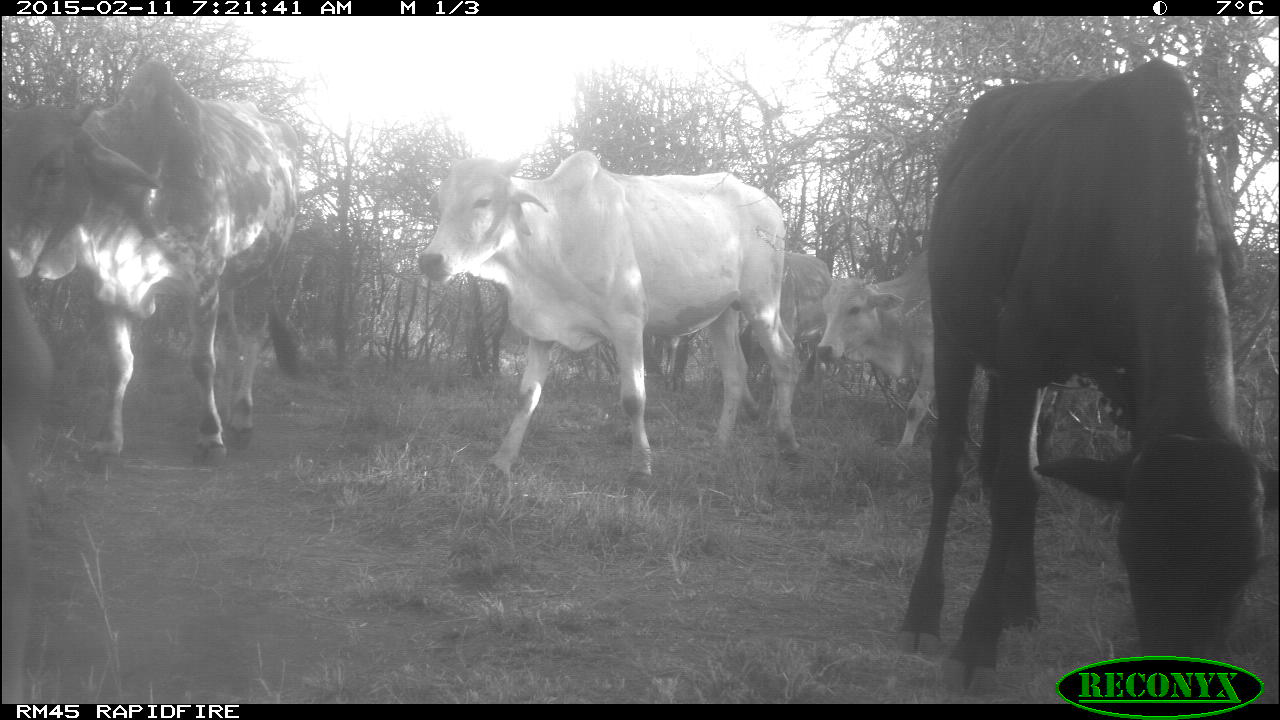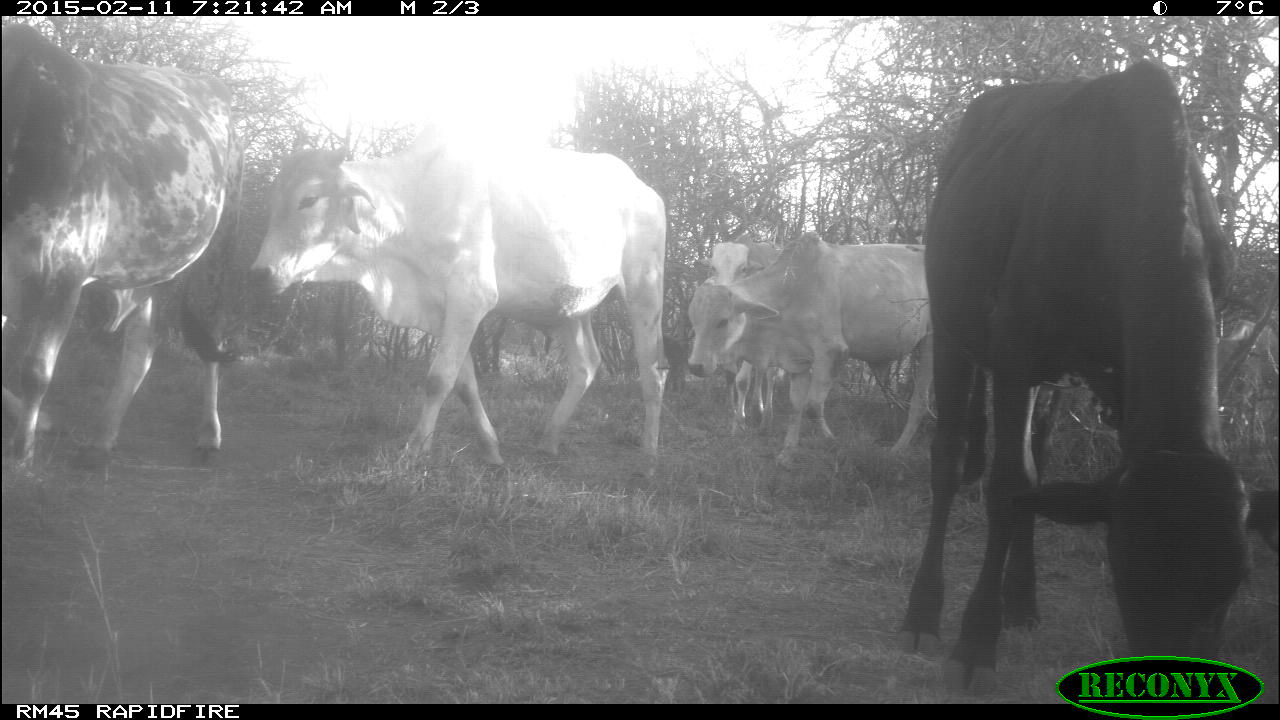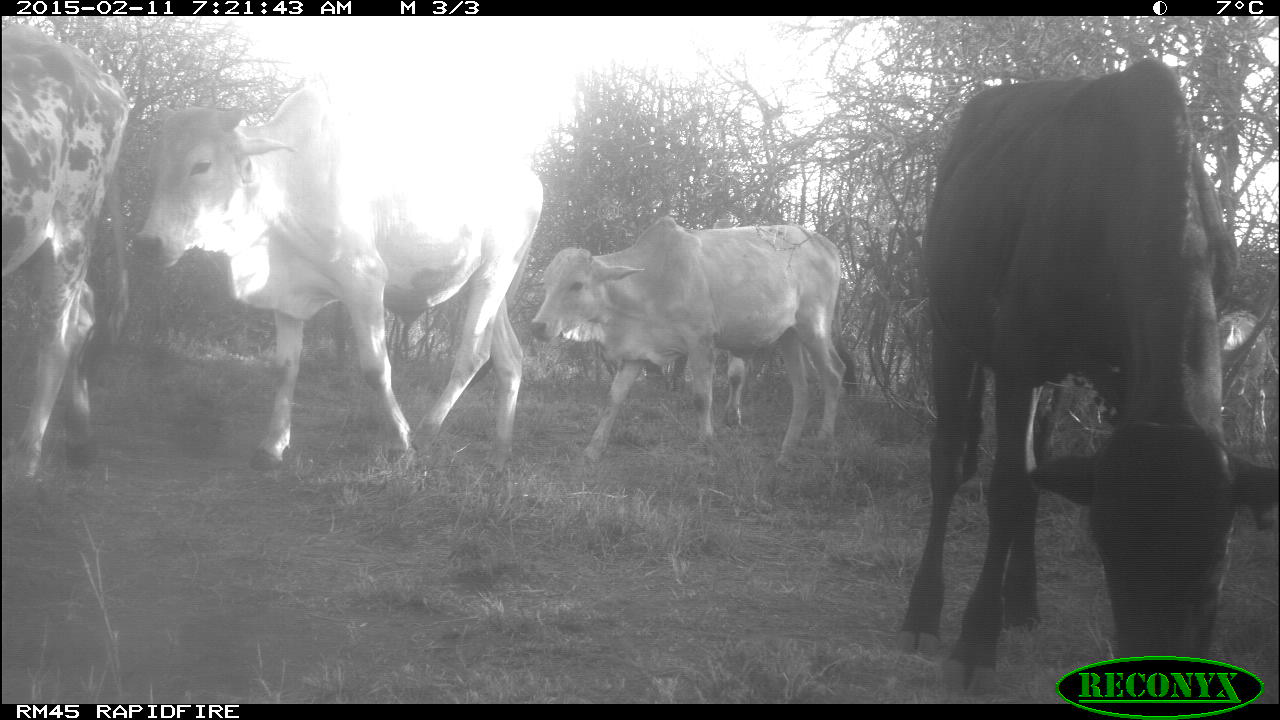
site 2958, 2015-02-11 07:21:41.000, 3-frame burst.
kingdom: Animalia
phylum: Chordata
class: Mammalia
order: Artiodactyla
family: Bovidae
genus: Bos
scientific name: Bos taurus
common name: domestic cattle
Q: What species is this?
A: Bos taurus (domestic cattle).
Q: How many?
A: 7.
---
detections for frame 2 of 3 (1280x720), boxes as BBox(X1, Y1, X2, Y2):
bos taurus: BBox(901, 61, 1277, 705); BBox(252, 129, 670, 499); BBox(0, 25, 241, 481); BBox(686, 232, 931, 473); BBox(698, 233, 789, 437)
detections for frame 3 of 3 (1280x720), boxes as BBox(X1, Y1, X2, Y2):
bos taurus: BBox(898, 57, 1243, 696); BBox(131, 86, 540, 485); BBox(528, 215, 845, 474); BBox(0, 21, 133, 511); BBox(670, 213, 756, 430); BBox(1217, 309, 1266, 468)